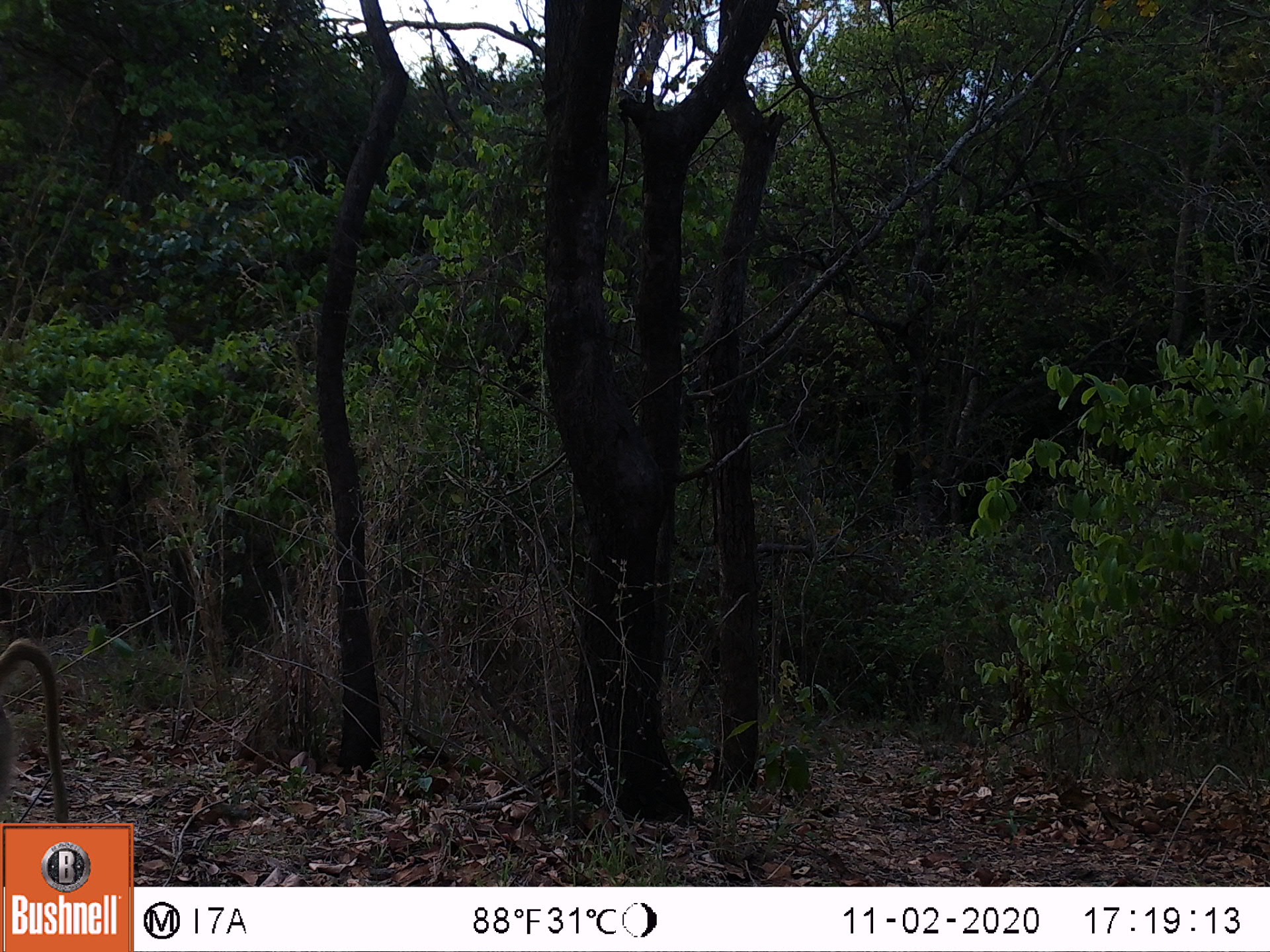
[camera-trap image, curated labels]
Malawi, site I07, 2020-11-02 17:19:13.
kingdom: Animalia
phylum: Chordata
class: Mammalia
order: Primates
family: Cercopithecidae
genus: Papio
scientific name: Papio cynocephalus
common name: yellow baboon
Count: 1.